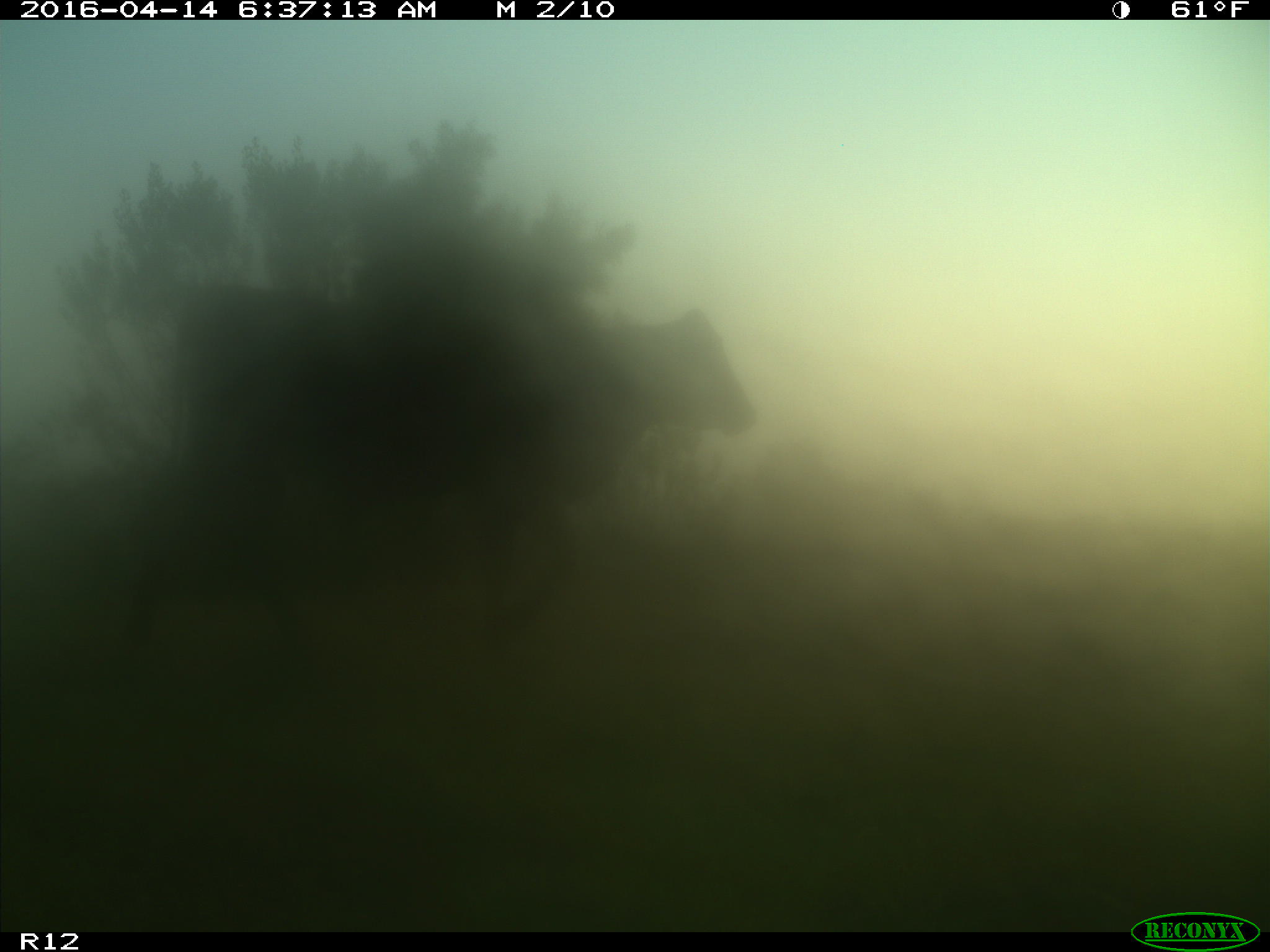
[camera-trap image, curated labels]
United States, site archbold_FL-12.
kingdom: Animalia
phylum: Chordata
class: Mammalia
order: Artiodactyla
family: Bovidae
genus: Bos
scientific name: Bos taurus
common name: domestic cow